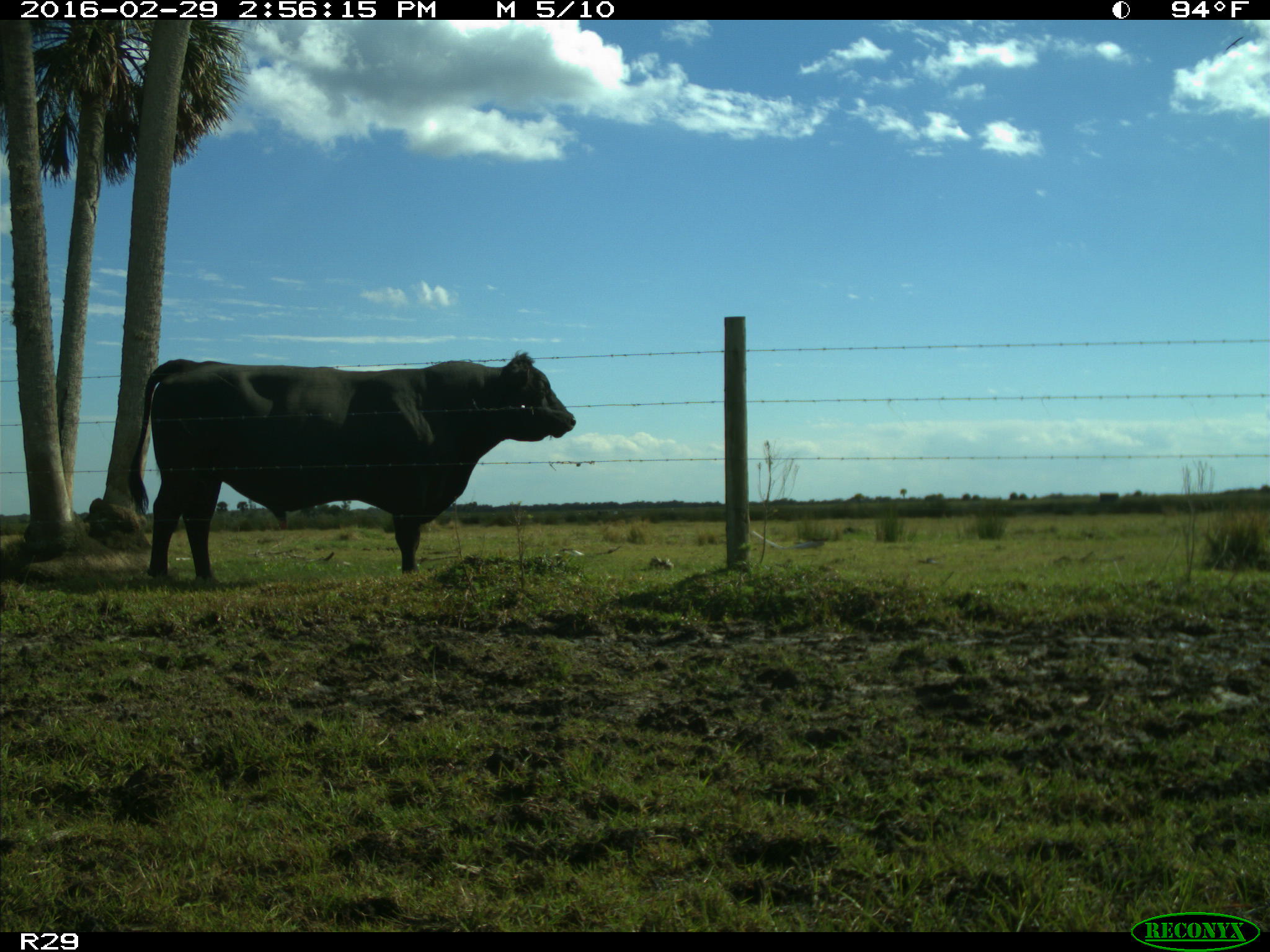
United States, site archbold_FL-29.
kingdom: Animalia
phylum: Chordata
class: Mammalia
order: Artiodactyla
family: Bovidae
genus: Bos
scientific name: Bos taurus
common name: domestic cow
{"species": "Bos taurus (domestic cow)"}